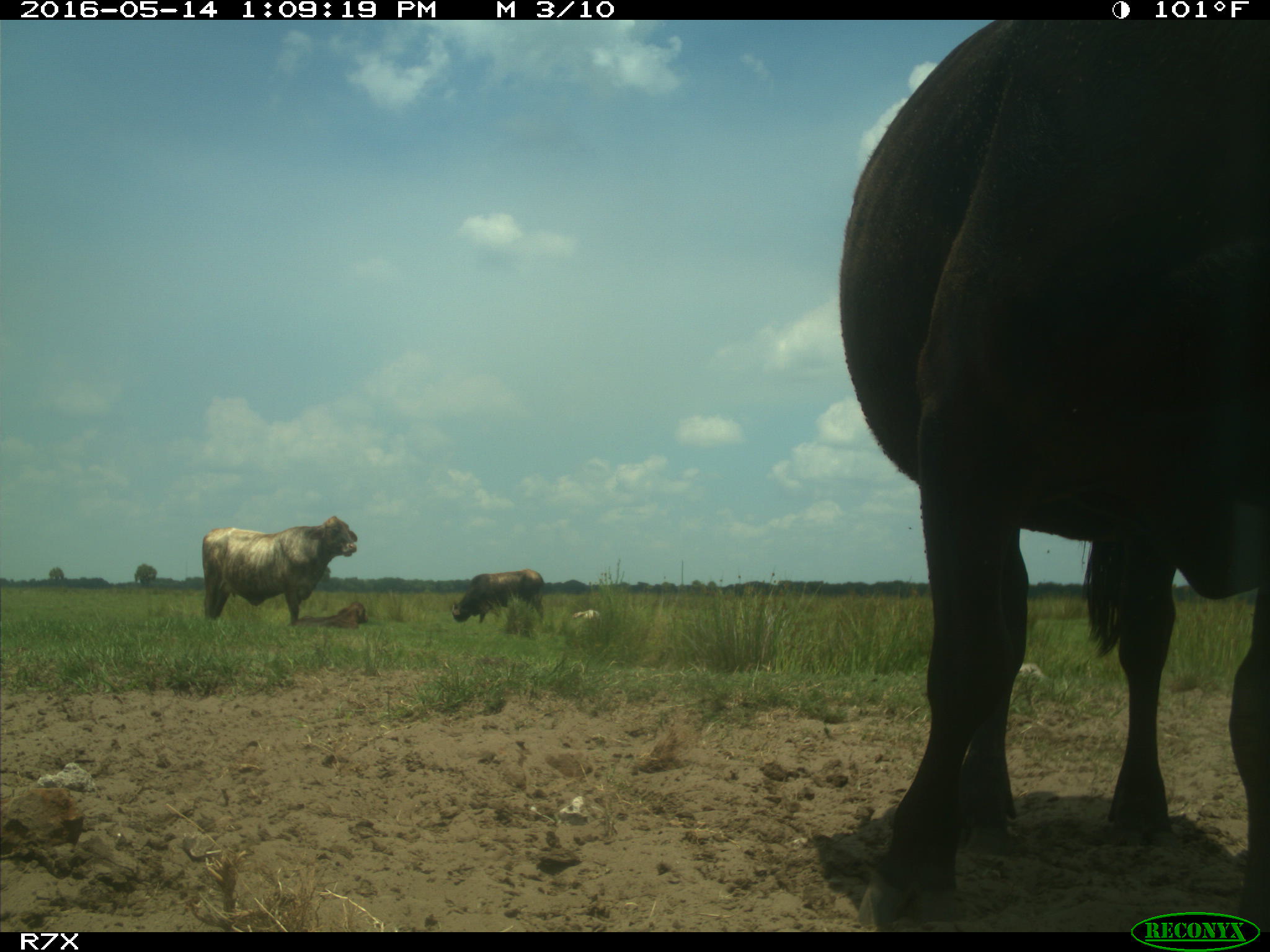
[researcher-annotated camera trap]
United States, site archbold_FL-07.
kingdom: Animalia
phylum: Chordata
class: Mammalia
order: Artiodactyla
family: Bovidae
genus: Bos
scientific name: Bos taurus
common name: domestic cow